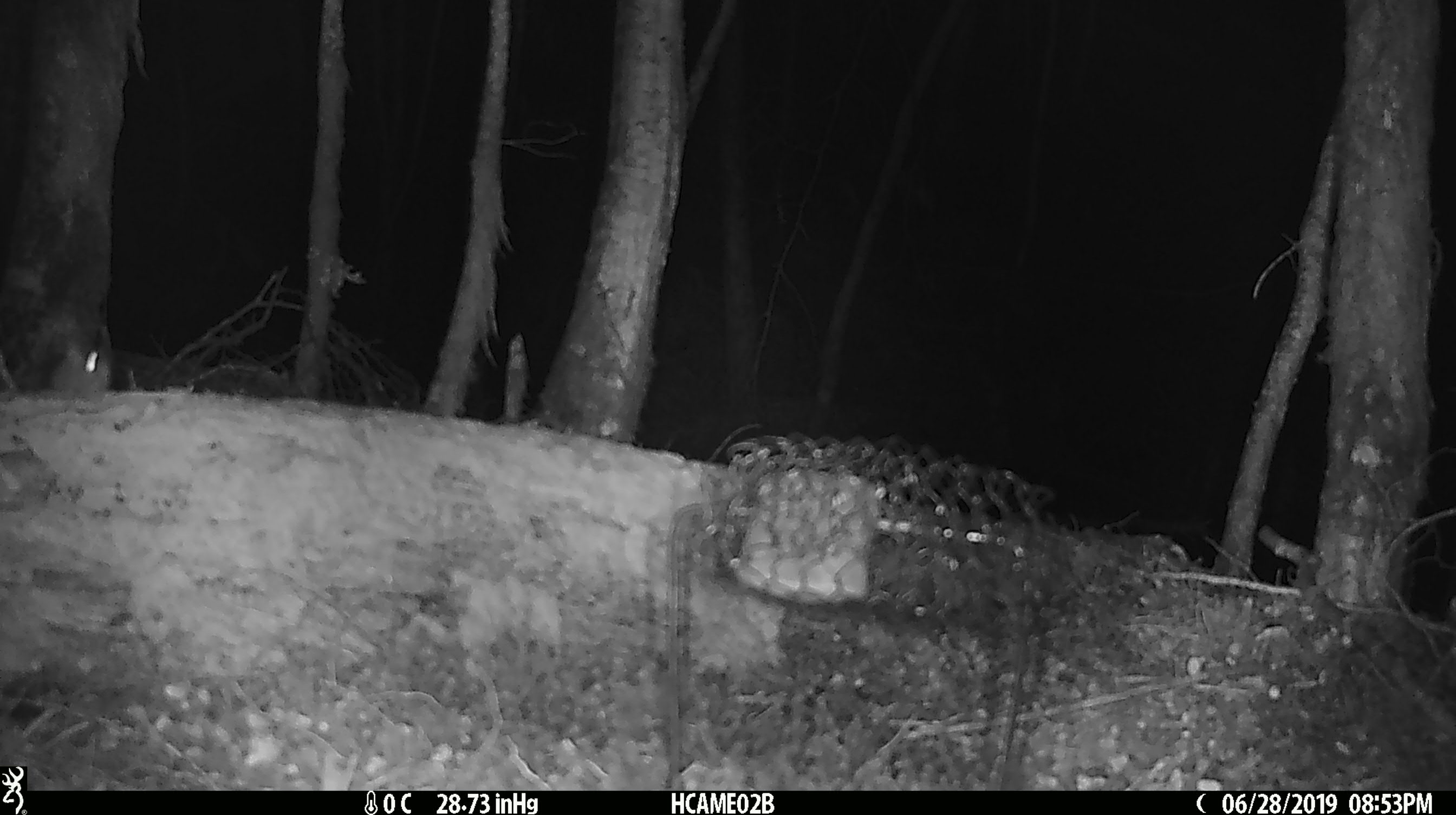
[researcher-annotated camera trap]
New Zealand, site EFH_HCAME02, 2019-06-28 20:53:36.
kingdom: Animalia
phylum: Chordata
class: Mammalia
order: Rodentia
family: Muridae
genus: Mus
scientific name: Mus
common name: mouse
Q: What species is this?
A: Mouse (Mus).